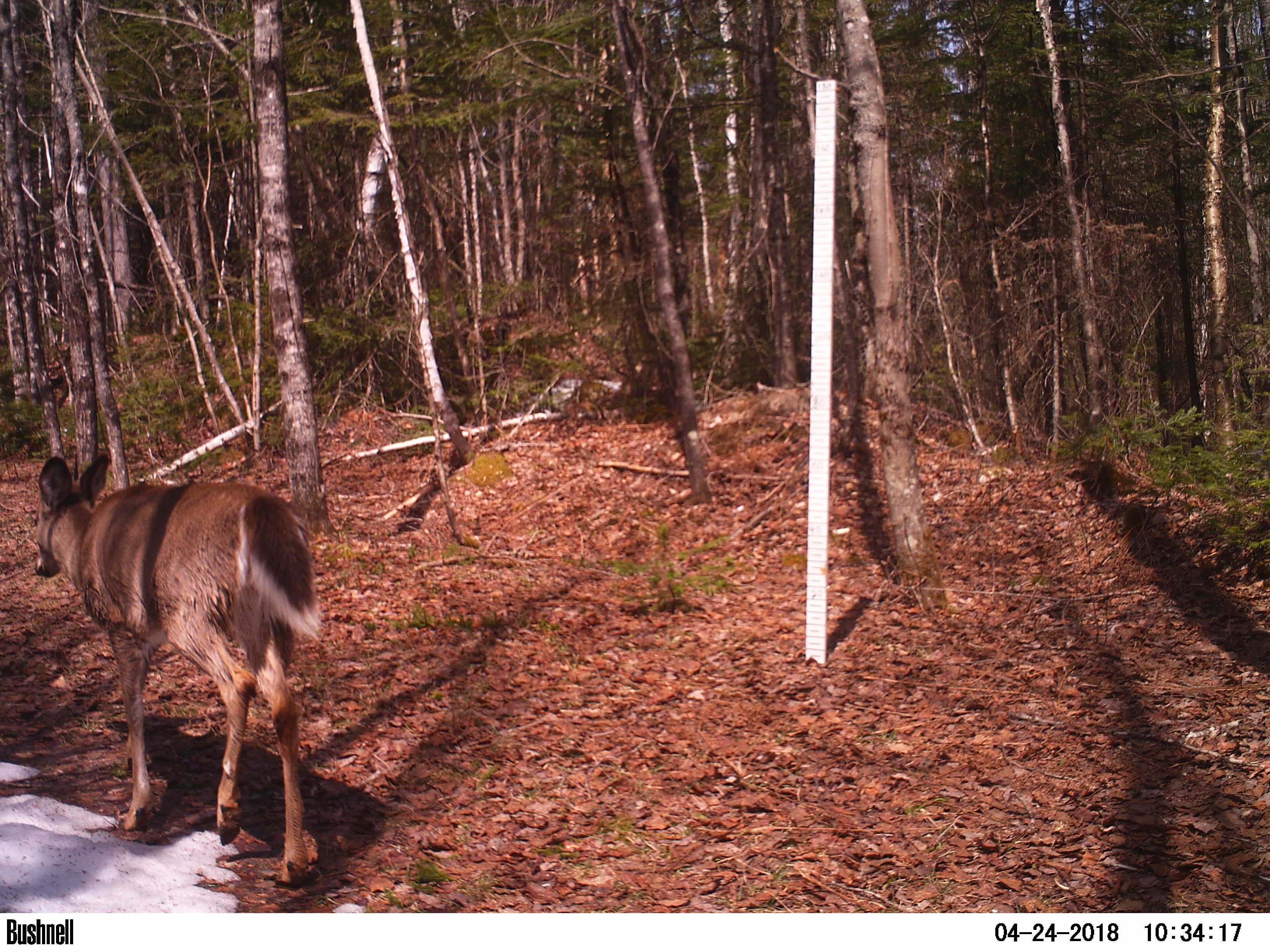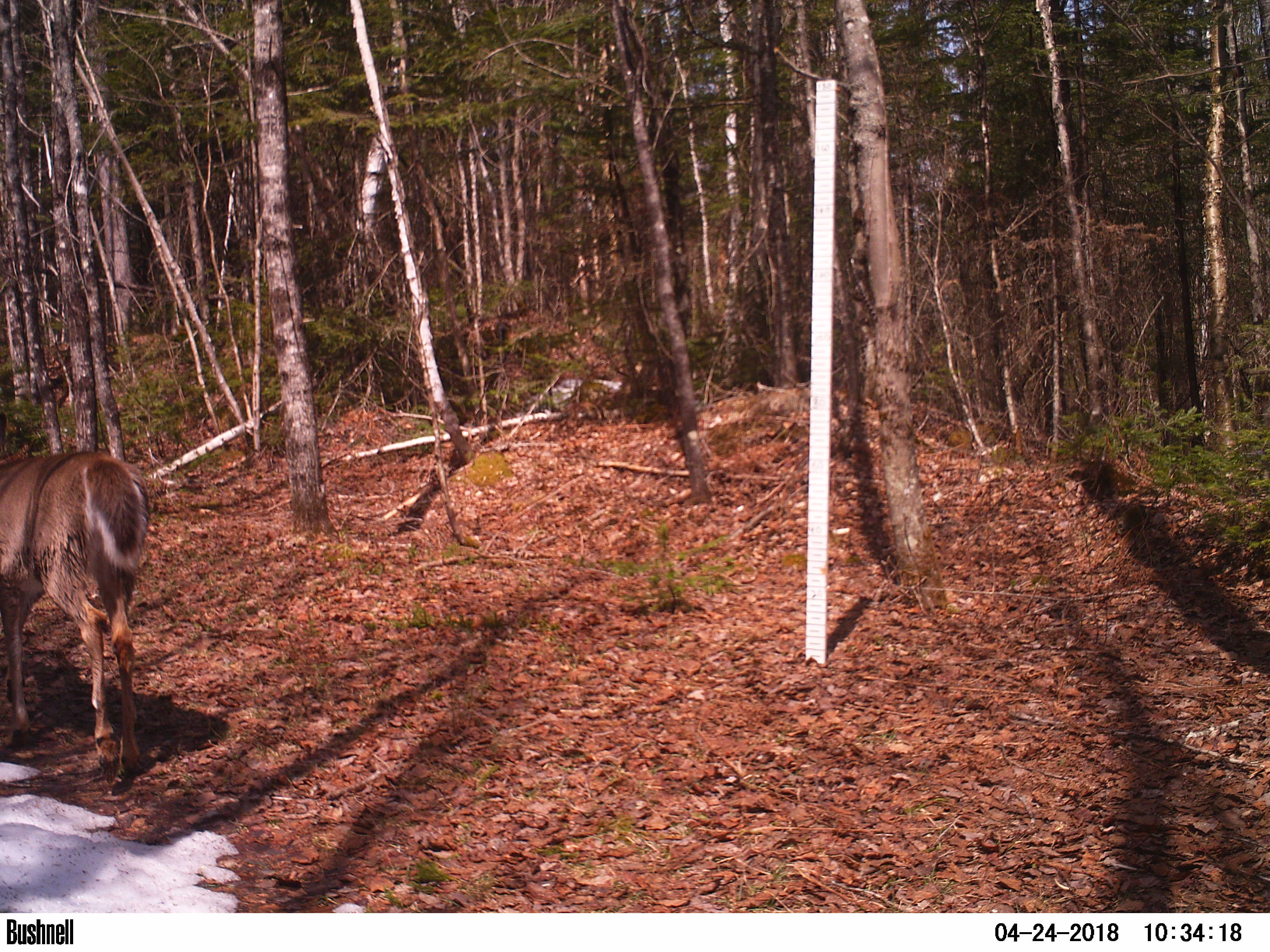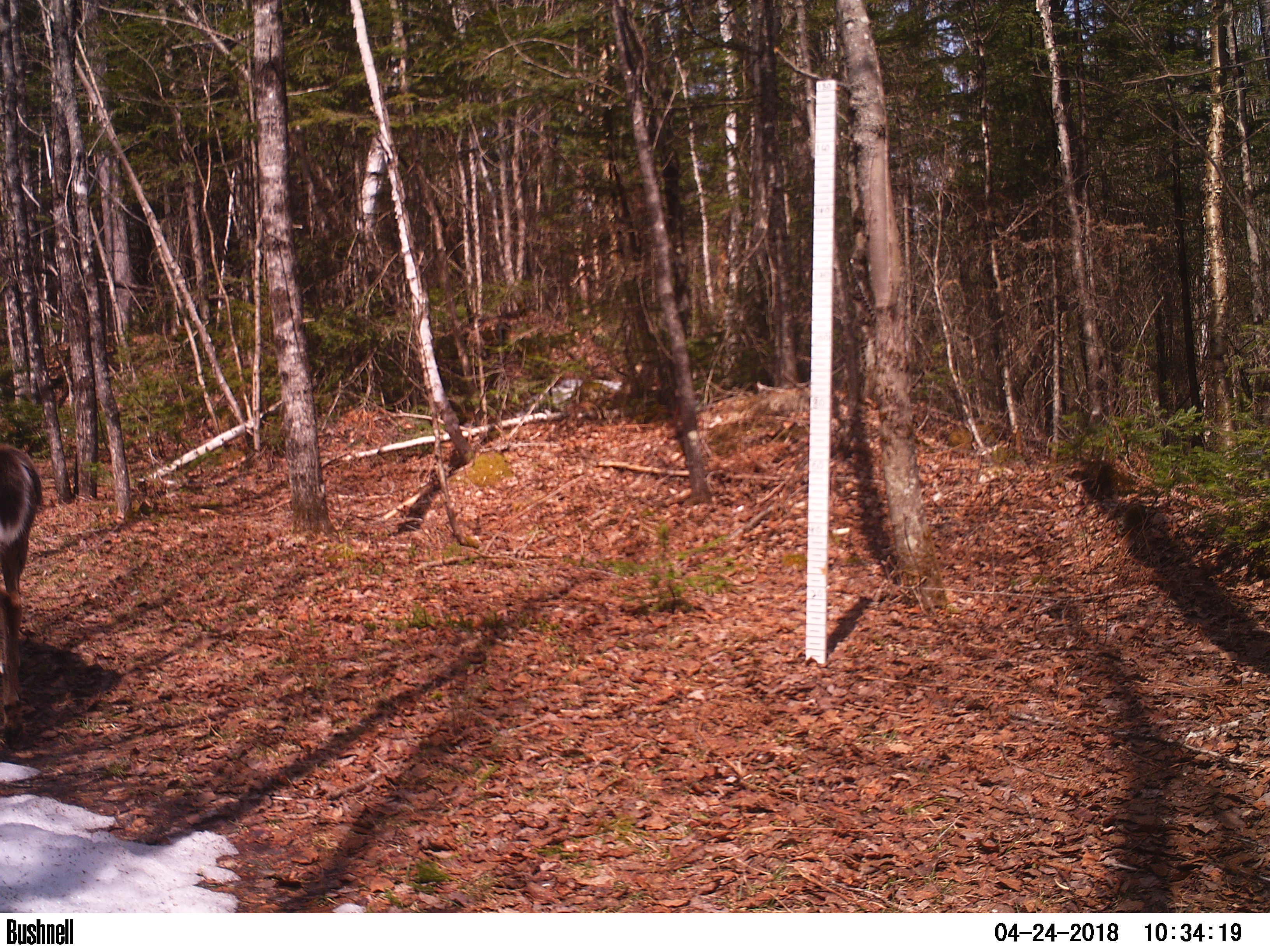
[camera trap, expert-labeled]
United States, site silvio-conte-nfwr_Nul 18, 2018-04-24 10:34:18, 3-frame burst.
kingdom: Animalia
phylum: Chordata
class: Mammalia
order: Artiodactyla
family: Cervidae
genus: Odocoileus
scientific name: Odocoileus virginianus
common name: white-tailed deer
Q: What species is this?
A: White-tailed deer (Odocoileus virginianus).